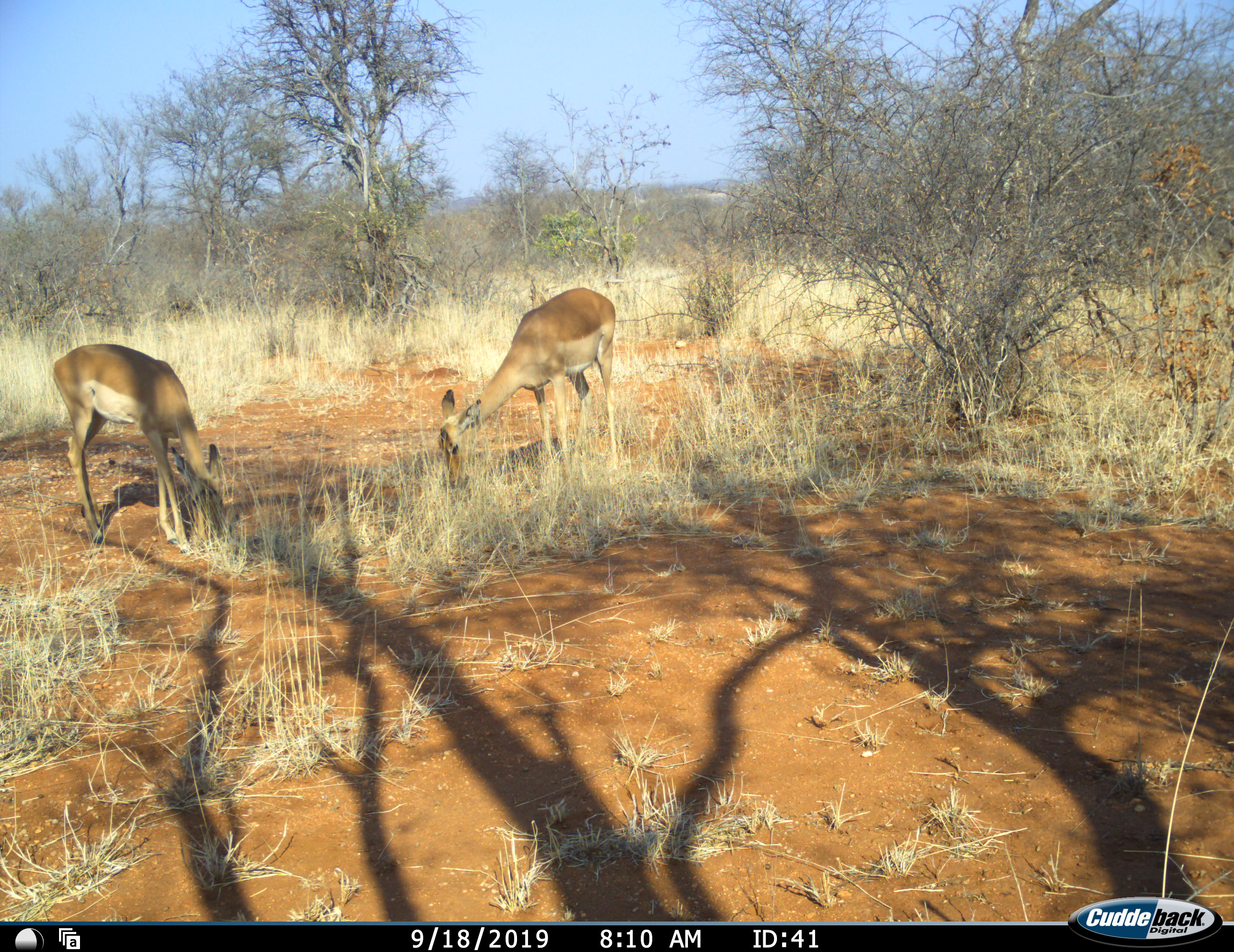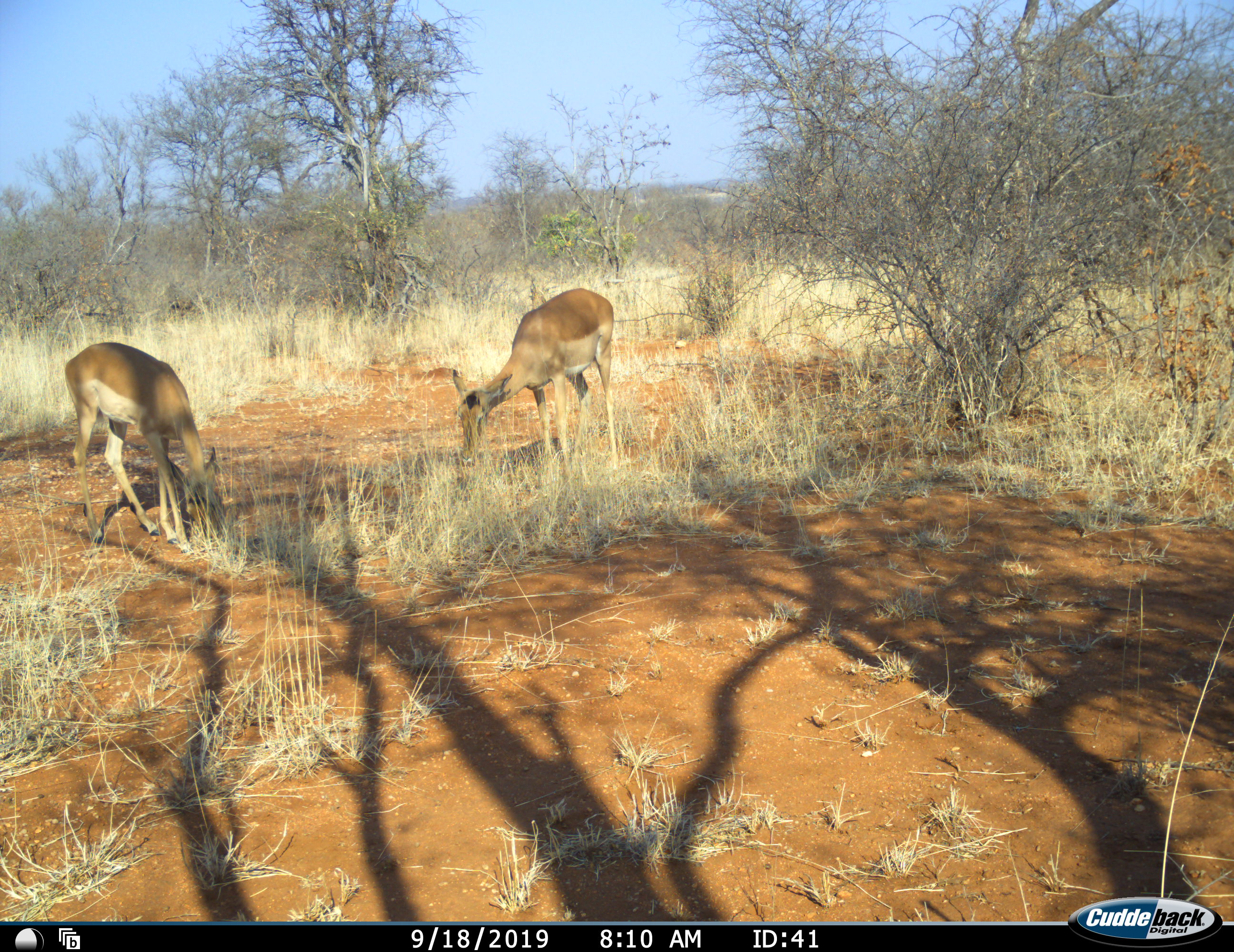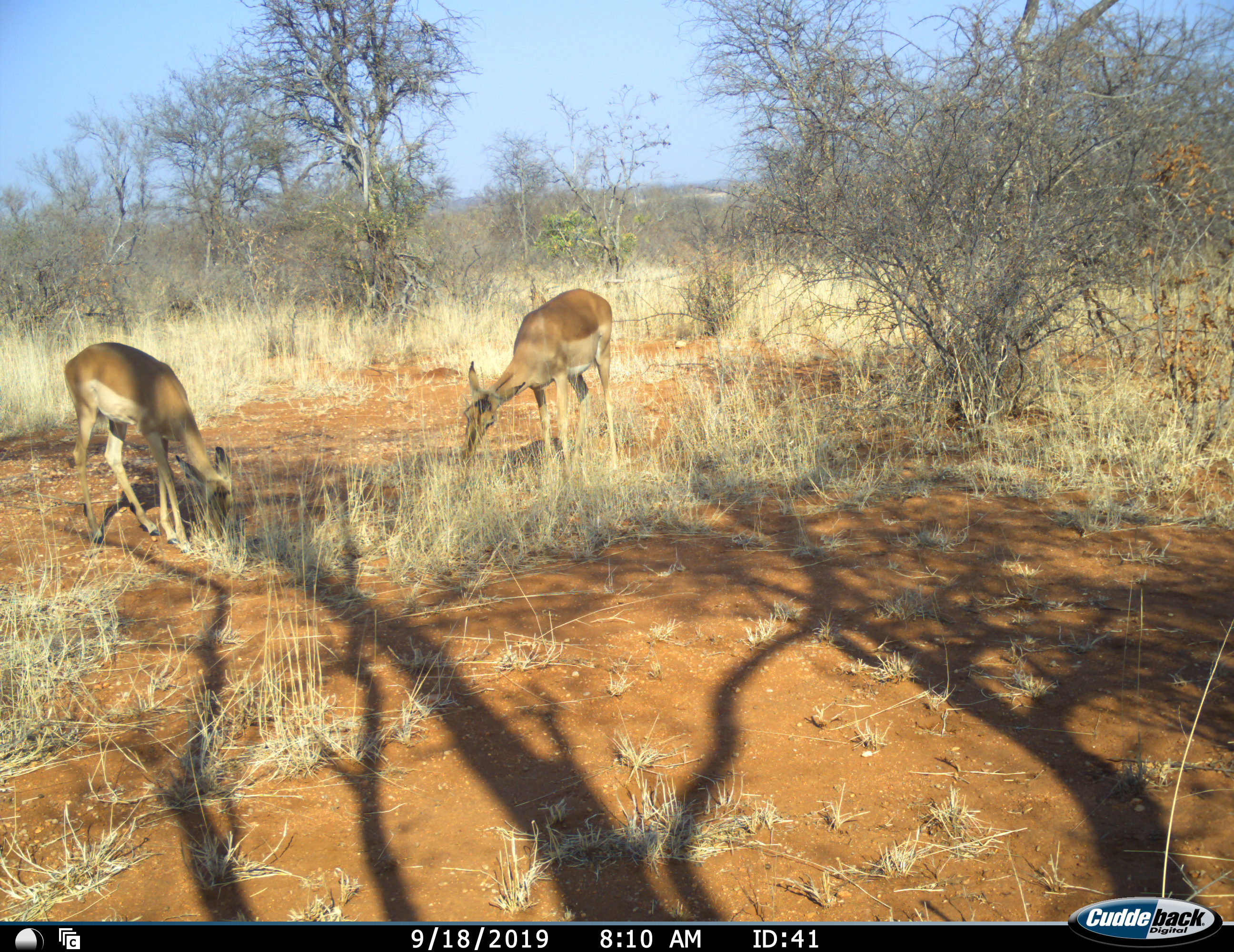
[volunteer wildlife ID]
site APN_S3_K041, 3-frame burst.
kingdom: Animalia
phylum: Chordata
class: Mammalia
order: Artiodactyla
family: Bovidae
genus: Aepyceros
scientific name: Aepyceros melampus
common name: impala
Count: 2.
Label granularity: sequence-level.